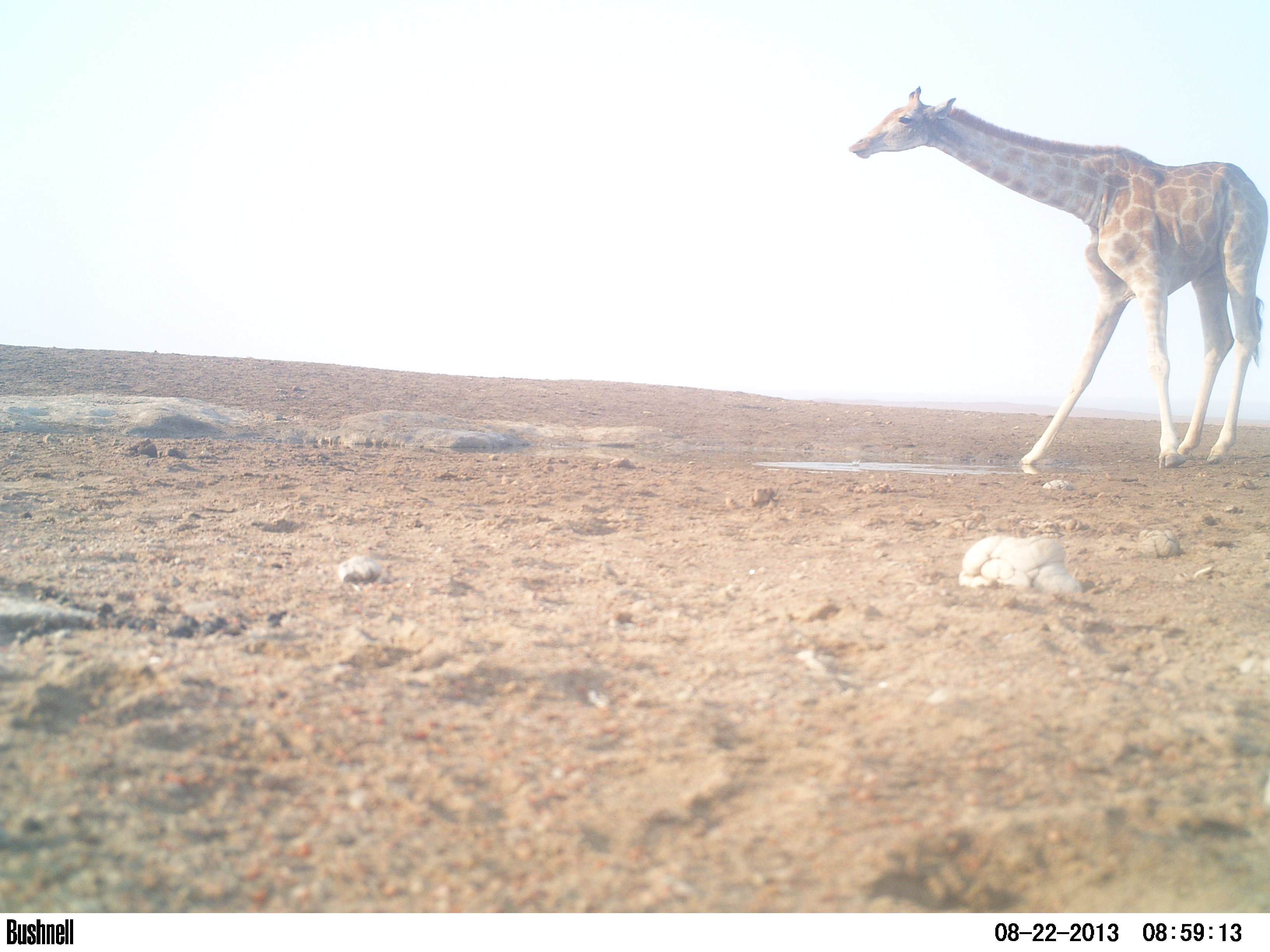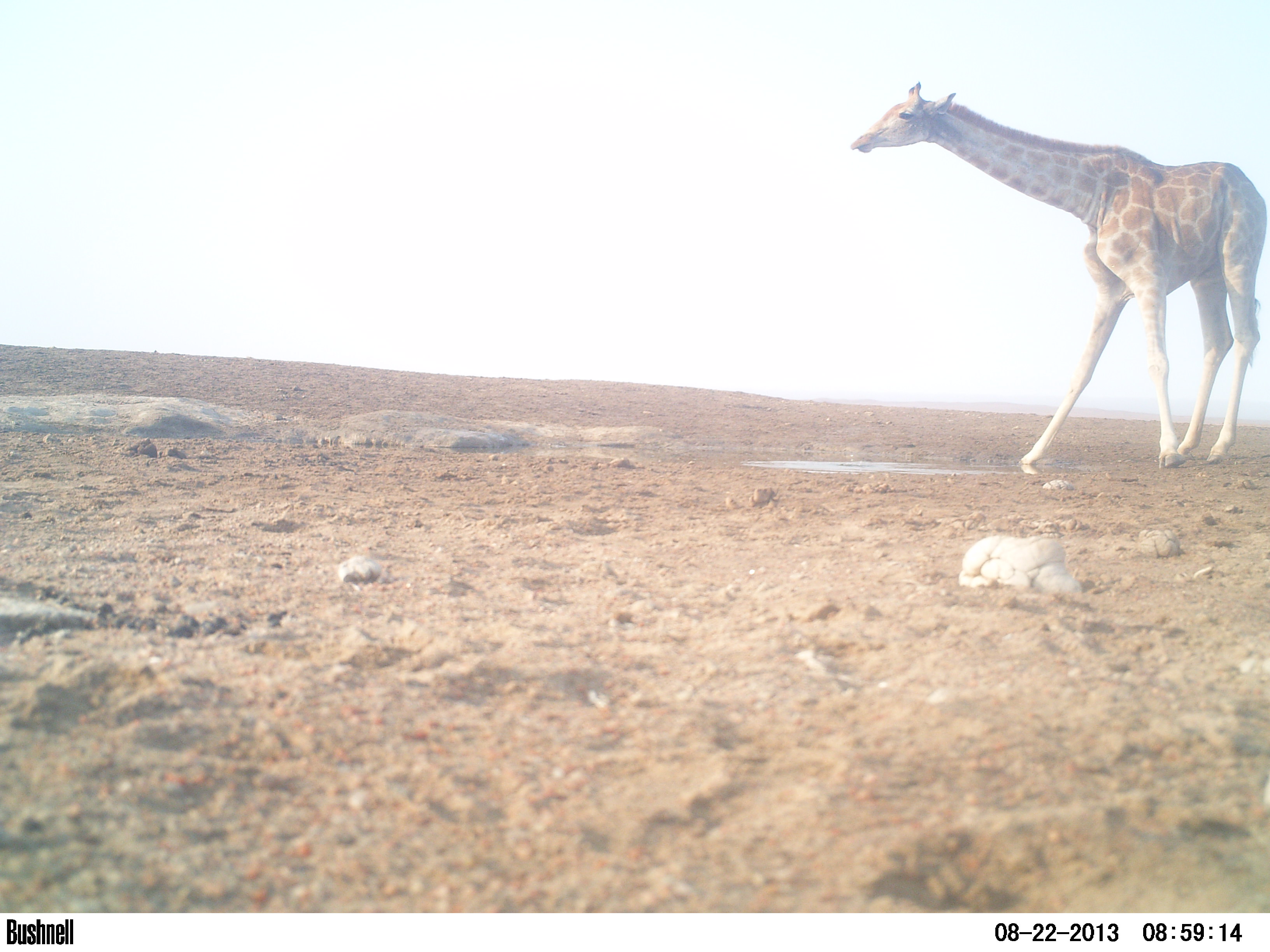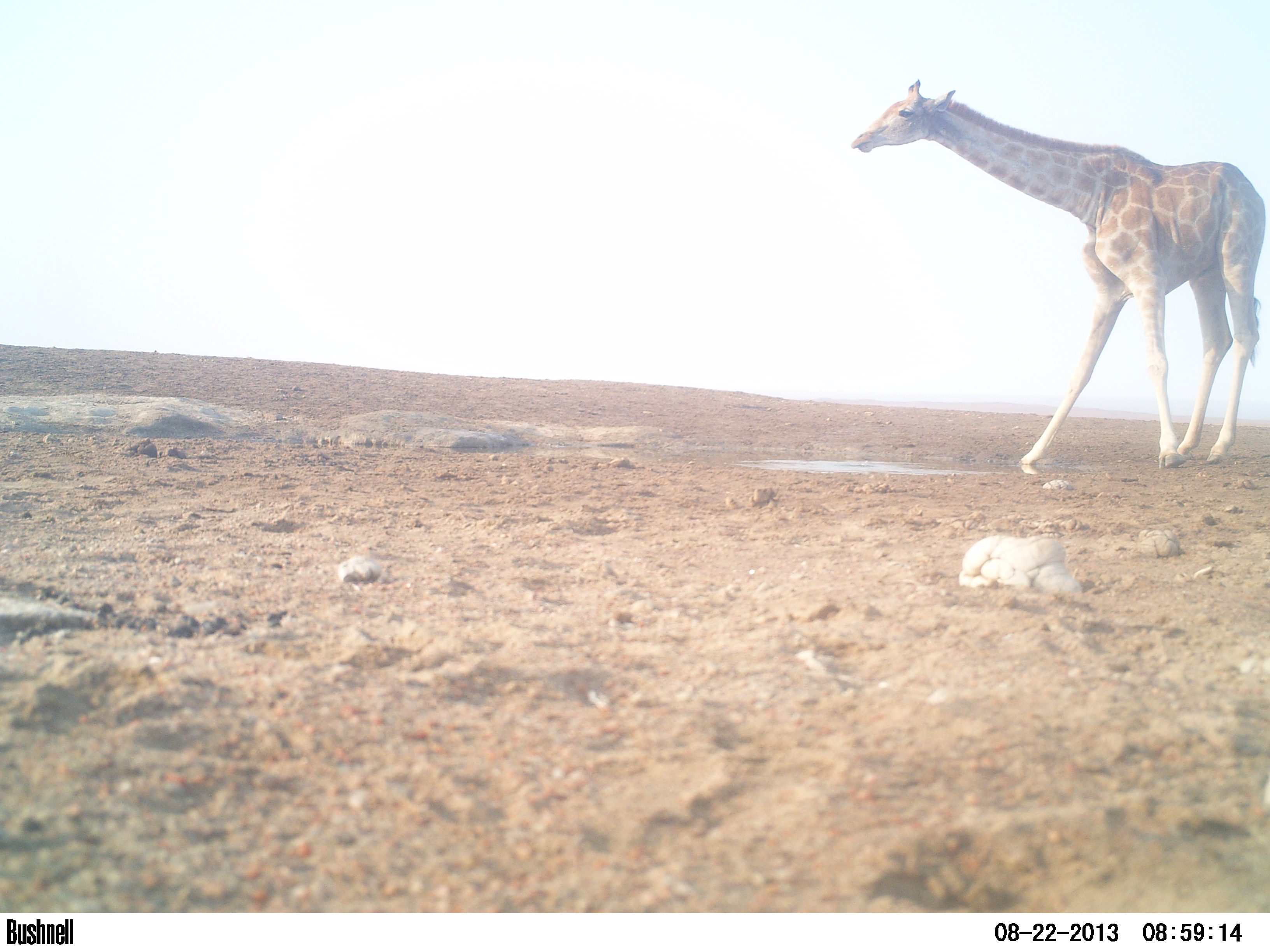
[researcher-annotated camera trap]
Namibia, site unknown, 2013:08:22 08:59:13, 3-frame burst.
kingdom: Animalia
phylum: Chordata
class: Mammalia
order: Artiodactyla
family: Giraffidae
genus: Giraffa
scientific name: Giraffa camelopardalis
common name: giraffe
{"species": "Giraffa camelopardalis (giraffe)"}